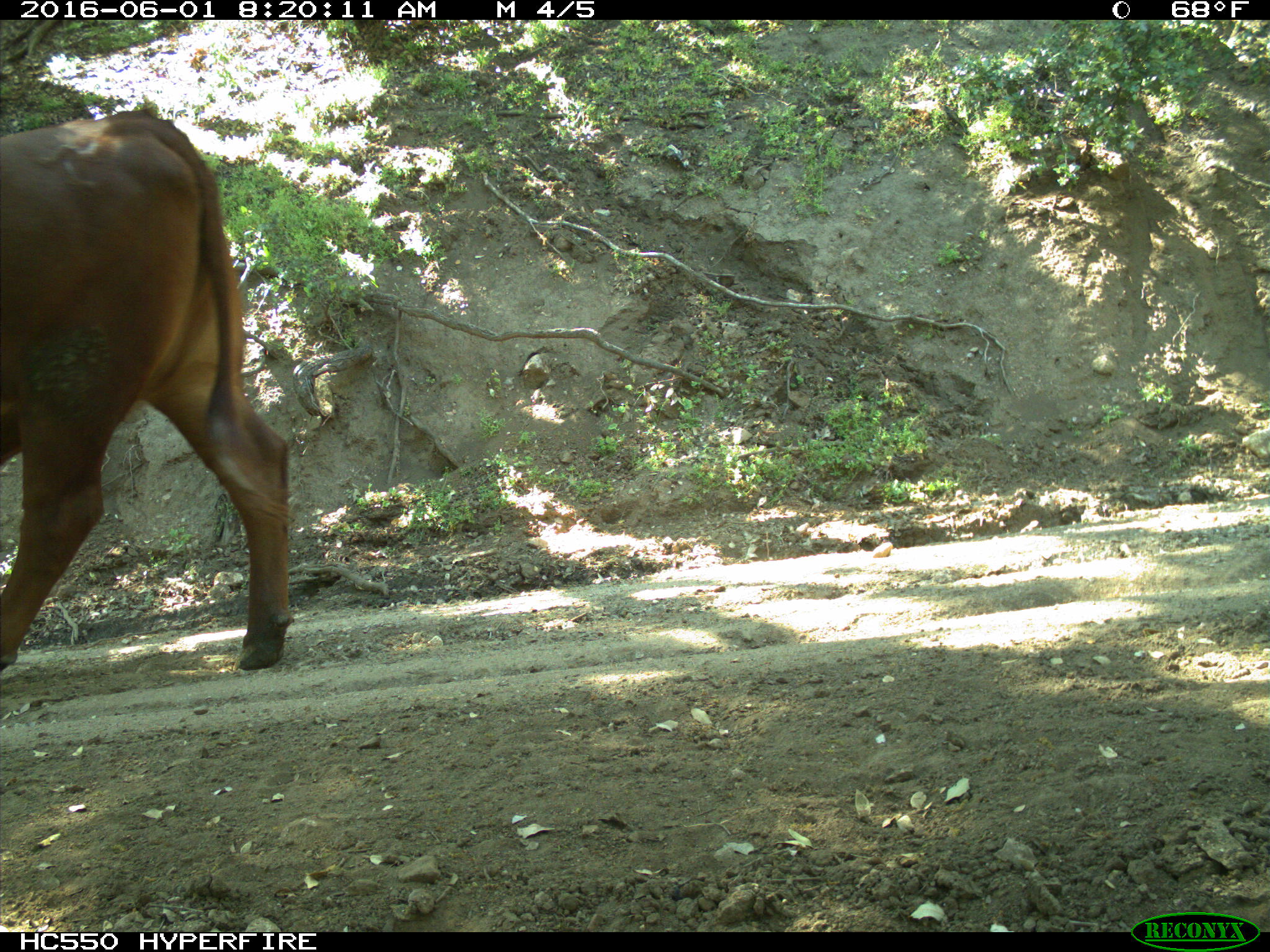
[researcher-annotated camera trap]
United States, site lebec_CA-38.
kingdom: Animalia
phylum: Chordata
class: Mammalia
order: Artiodactyla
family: Bovidae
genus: Bos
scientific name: Bos taurus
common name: domestic cow